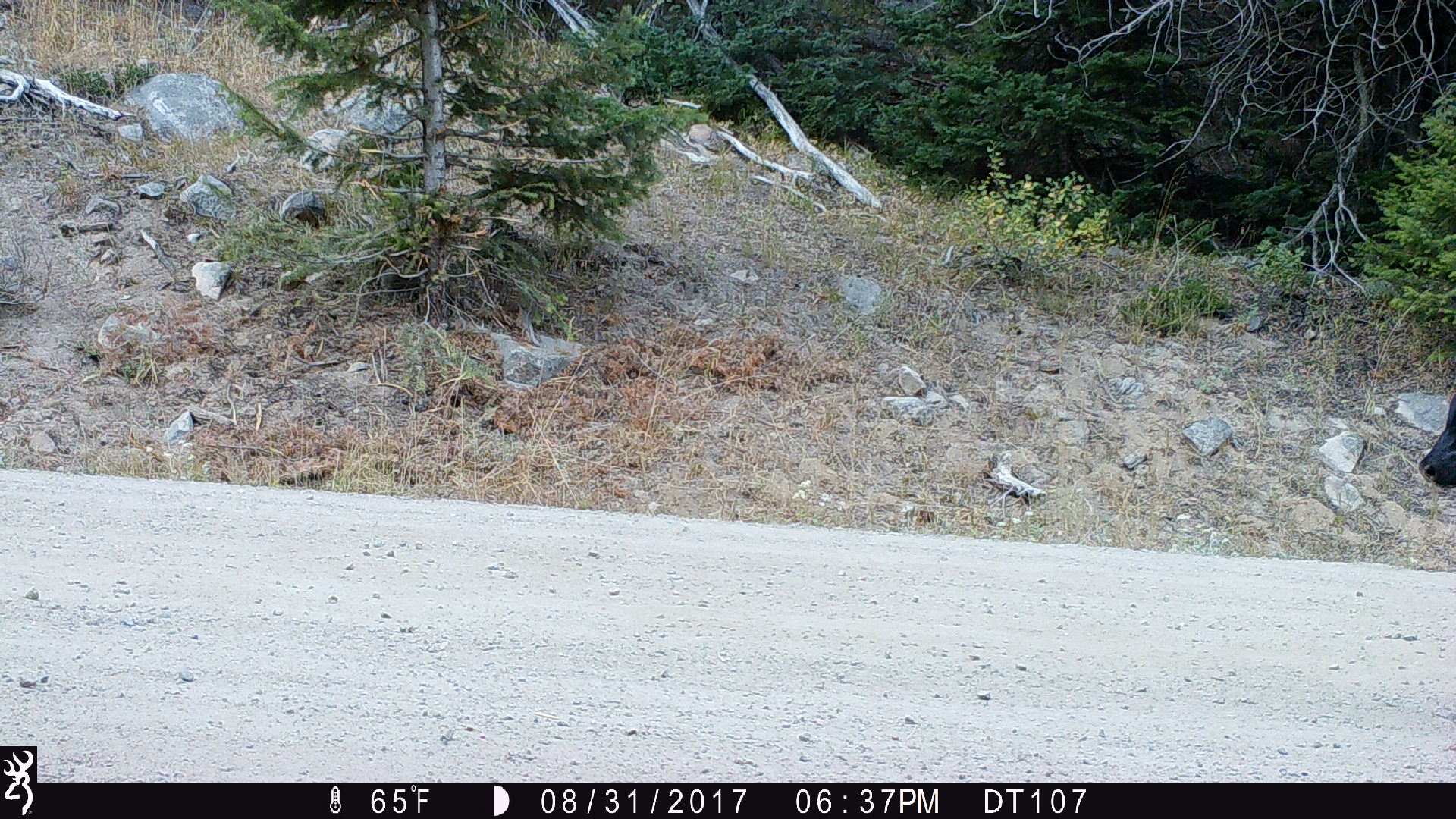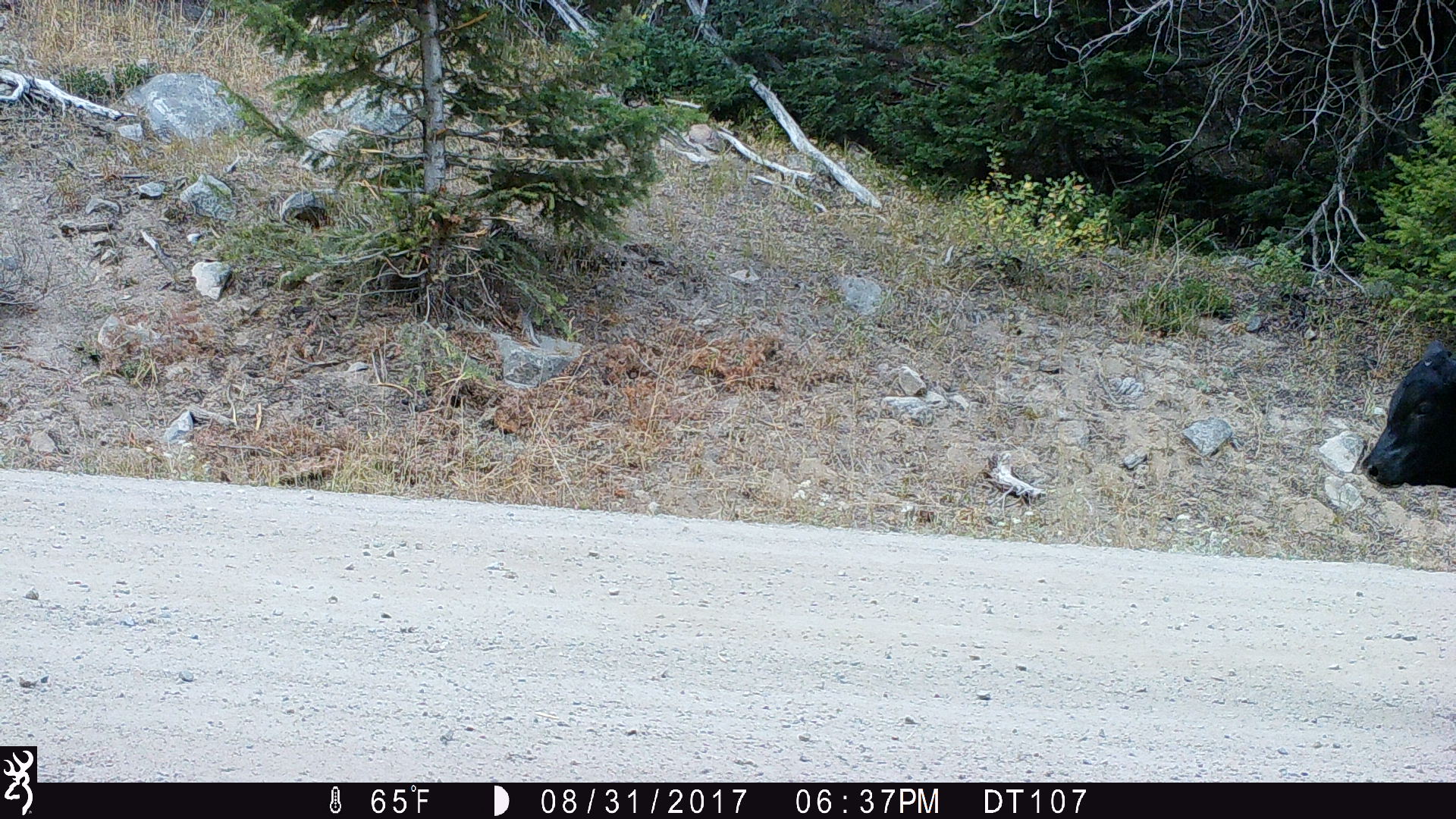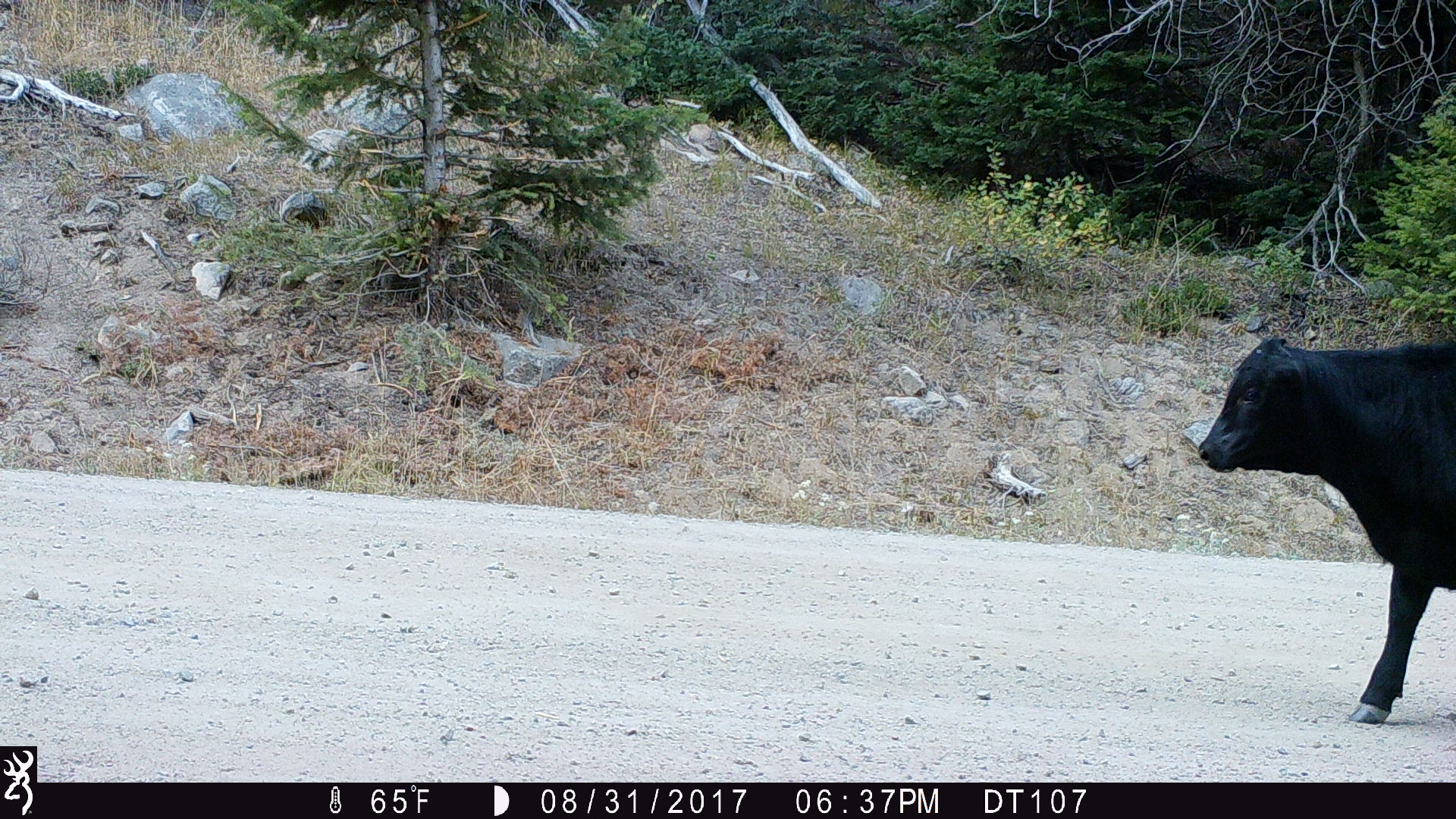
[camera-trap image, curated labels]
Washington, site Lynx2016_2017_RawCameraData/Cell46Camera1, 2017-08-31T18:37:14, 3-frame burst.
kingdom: Animalia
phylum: Chordata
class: Mammalia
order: Artiodactyla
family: Bovidae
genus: Bos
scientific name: Bos taurus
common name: domestic cattle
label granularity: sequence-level